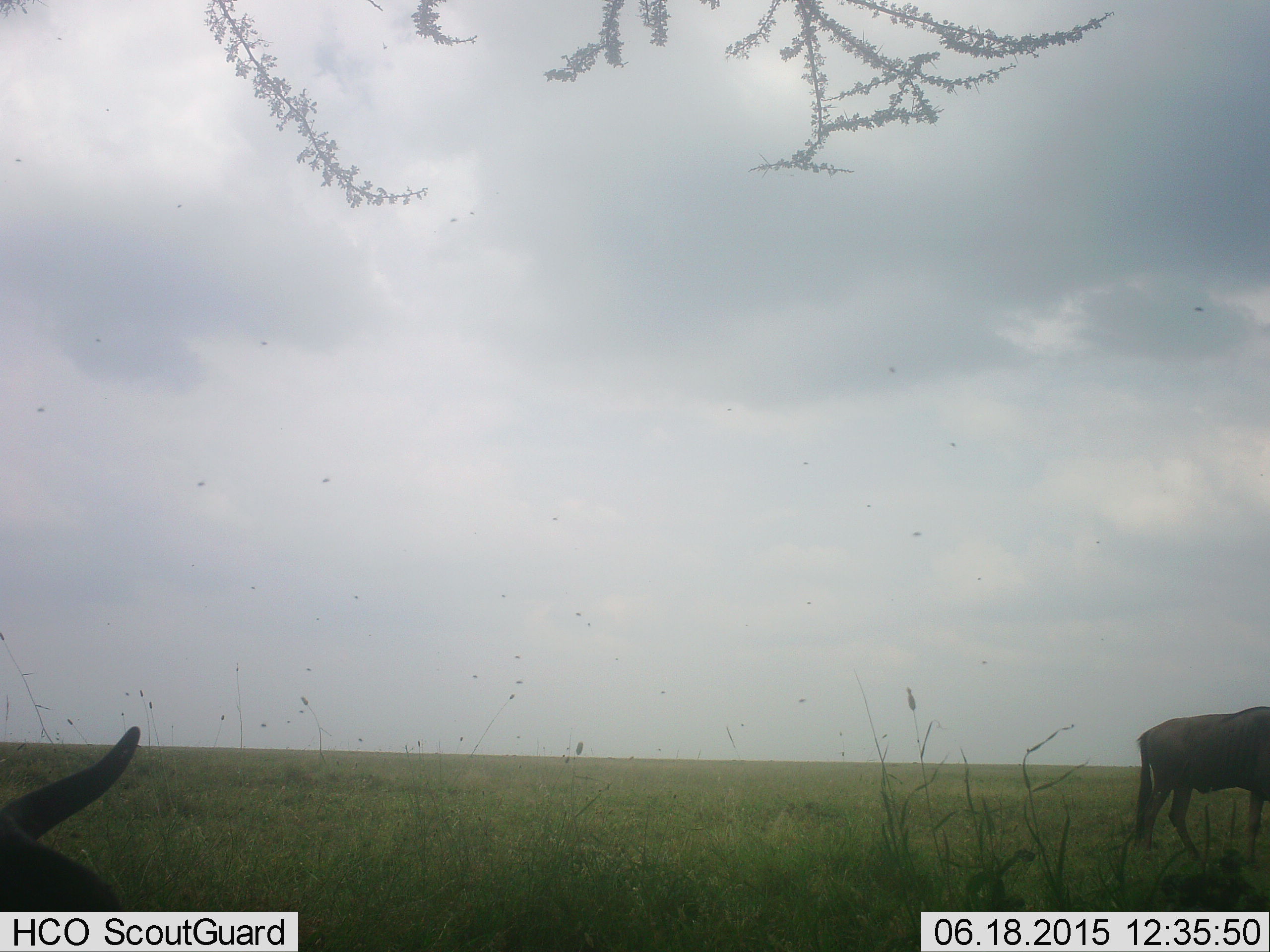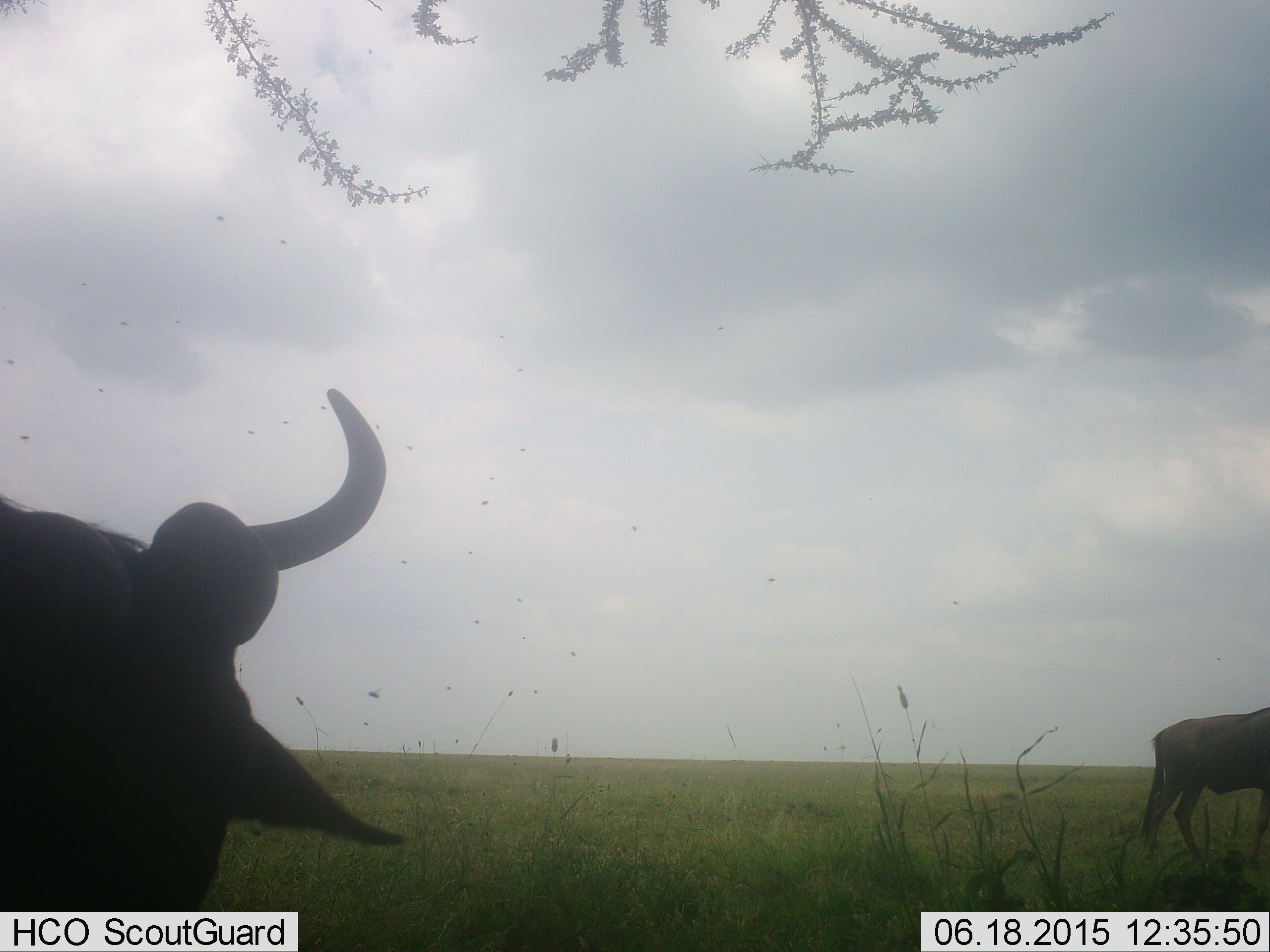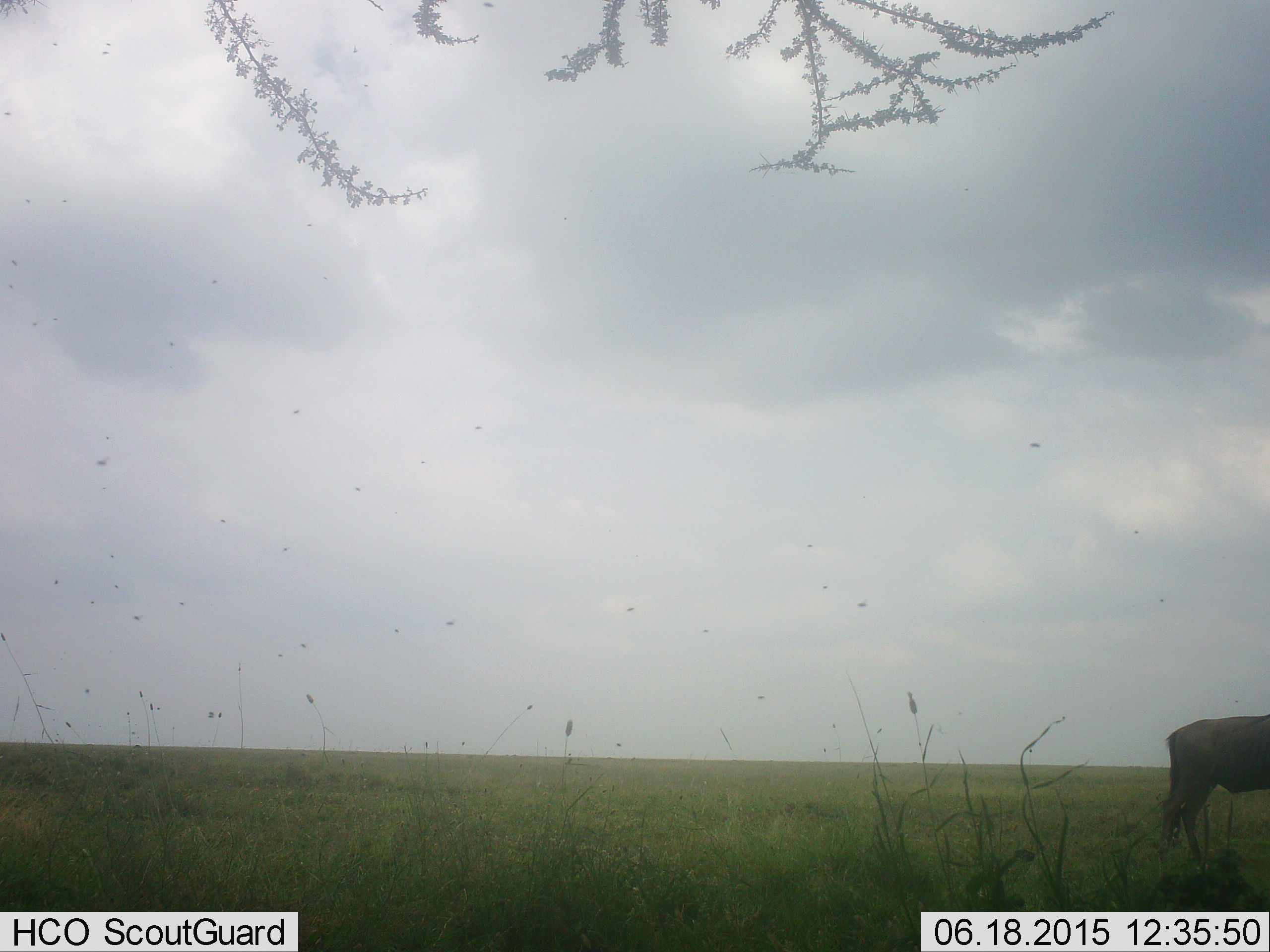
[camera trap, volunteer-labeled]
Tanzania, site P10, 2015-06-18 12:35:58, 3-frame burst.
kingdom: Animalia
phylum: Chordata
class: Mammalia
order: Artiodactyla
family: Bovidae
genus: Connochaetes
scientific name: Connochaetes taurinus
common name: blue wildebeest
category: wildebeest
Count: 2.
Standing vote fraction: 64%.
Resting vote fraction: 9%.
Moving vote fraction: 64%.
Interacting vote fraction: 0%.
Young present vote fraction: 0%.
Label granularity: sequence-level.